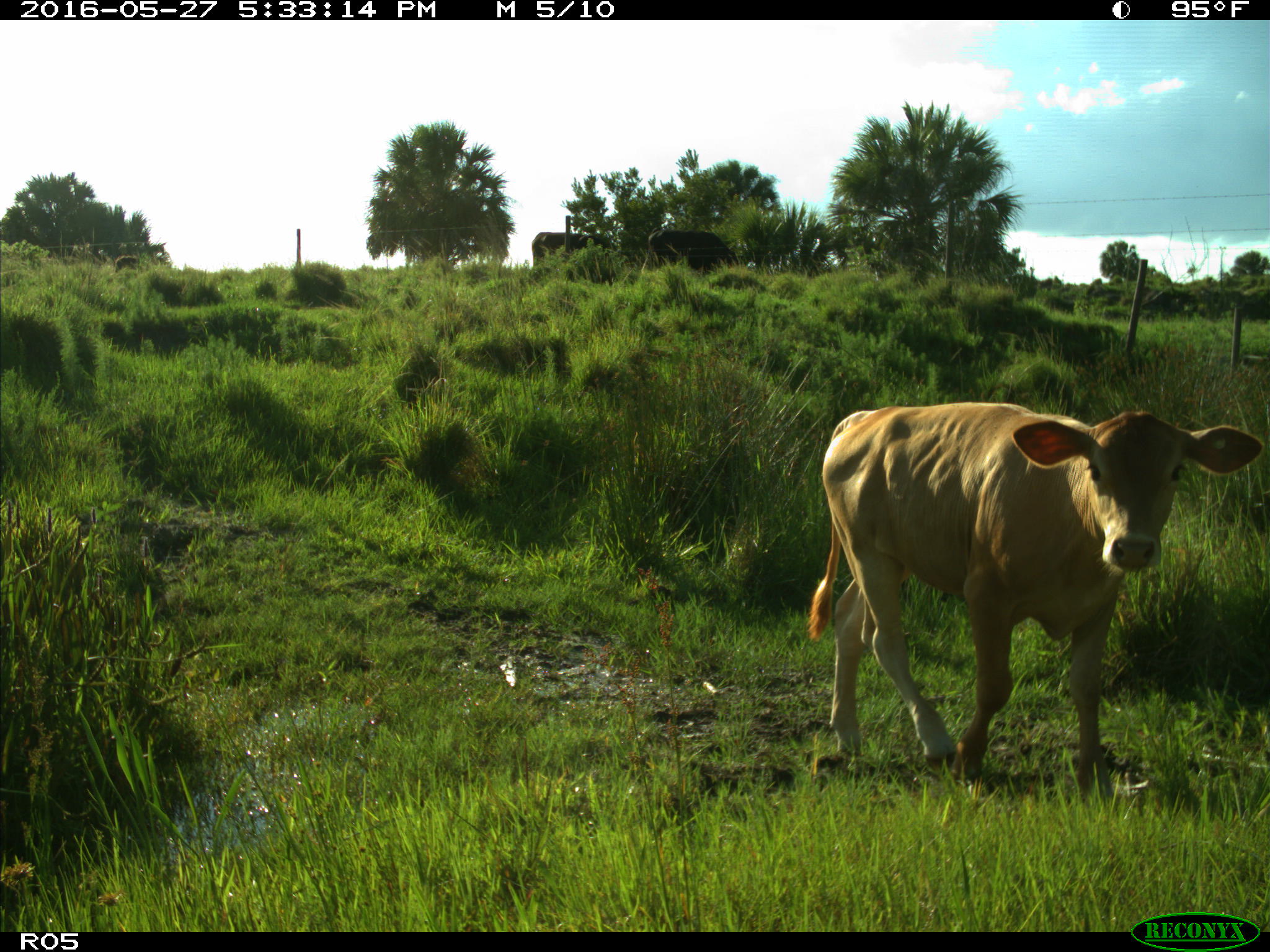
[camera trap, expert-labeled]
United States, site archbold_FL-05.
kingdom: Animalia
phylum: Chordata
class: Mammalia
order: Artiodactyla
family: Bovidae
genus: Bos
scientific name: Bos taurus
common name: domestic cow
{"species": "Bos taurus (domestic cow)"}